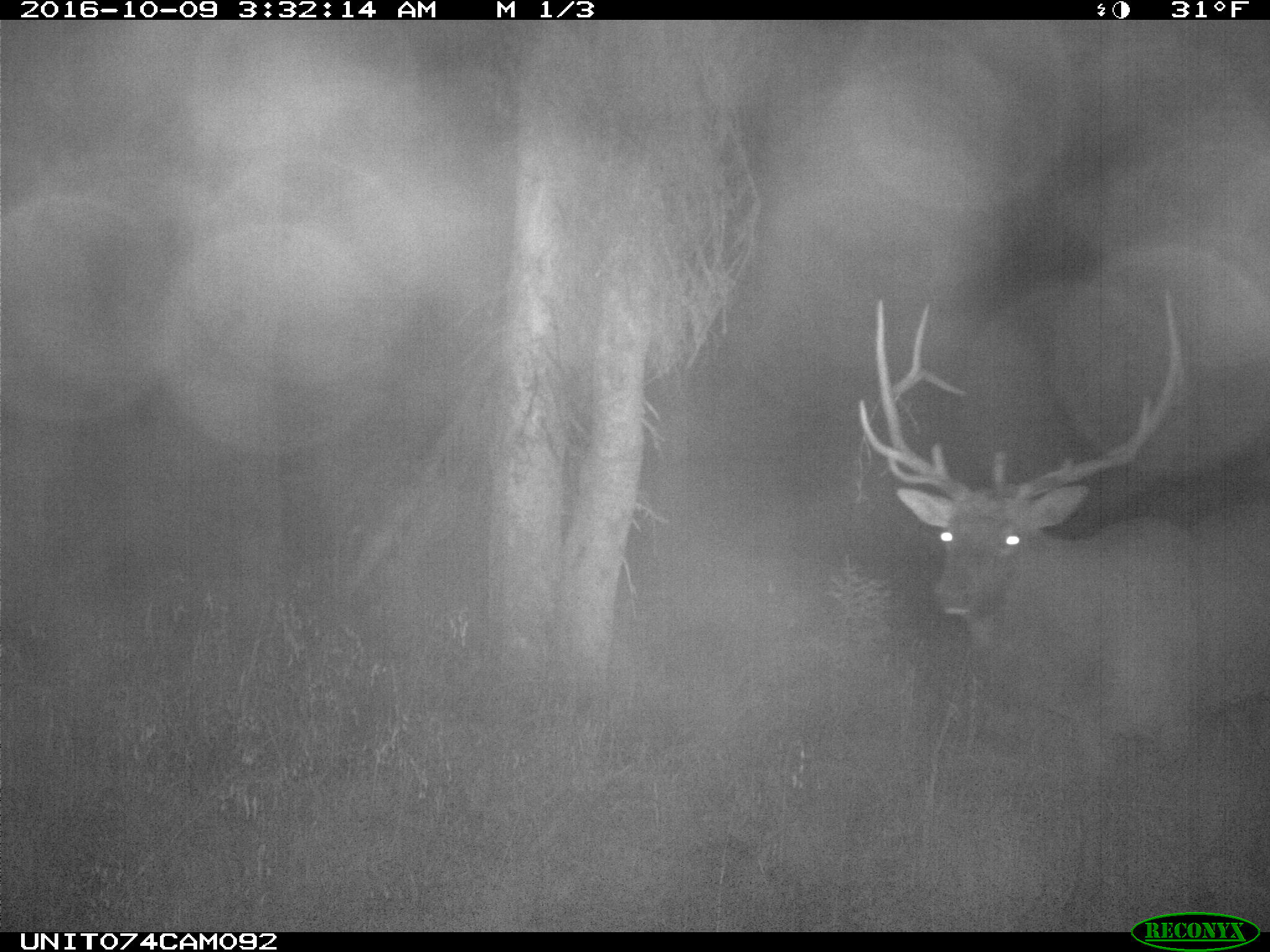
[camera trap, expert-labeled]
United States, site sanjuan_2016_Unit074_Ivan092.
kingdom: Animalia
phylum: Chordata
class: Mammalia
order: Artiodactyla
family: Cervidae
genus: Cervus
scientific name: Cervus elaphus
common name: red deer